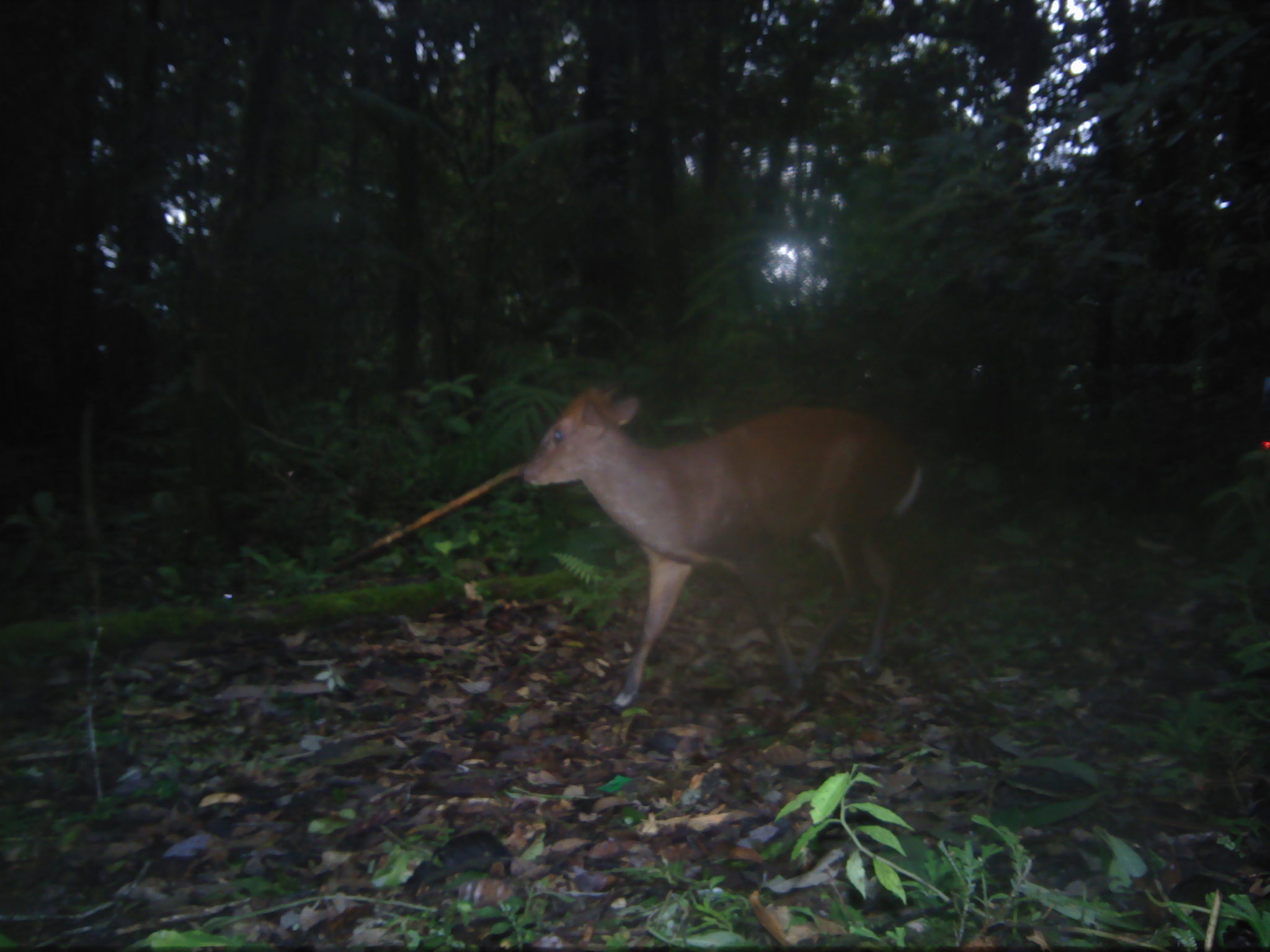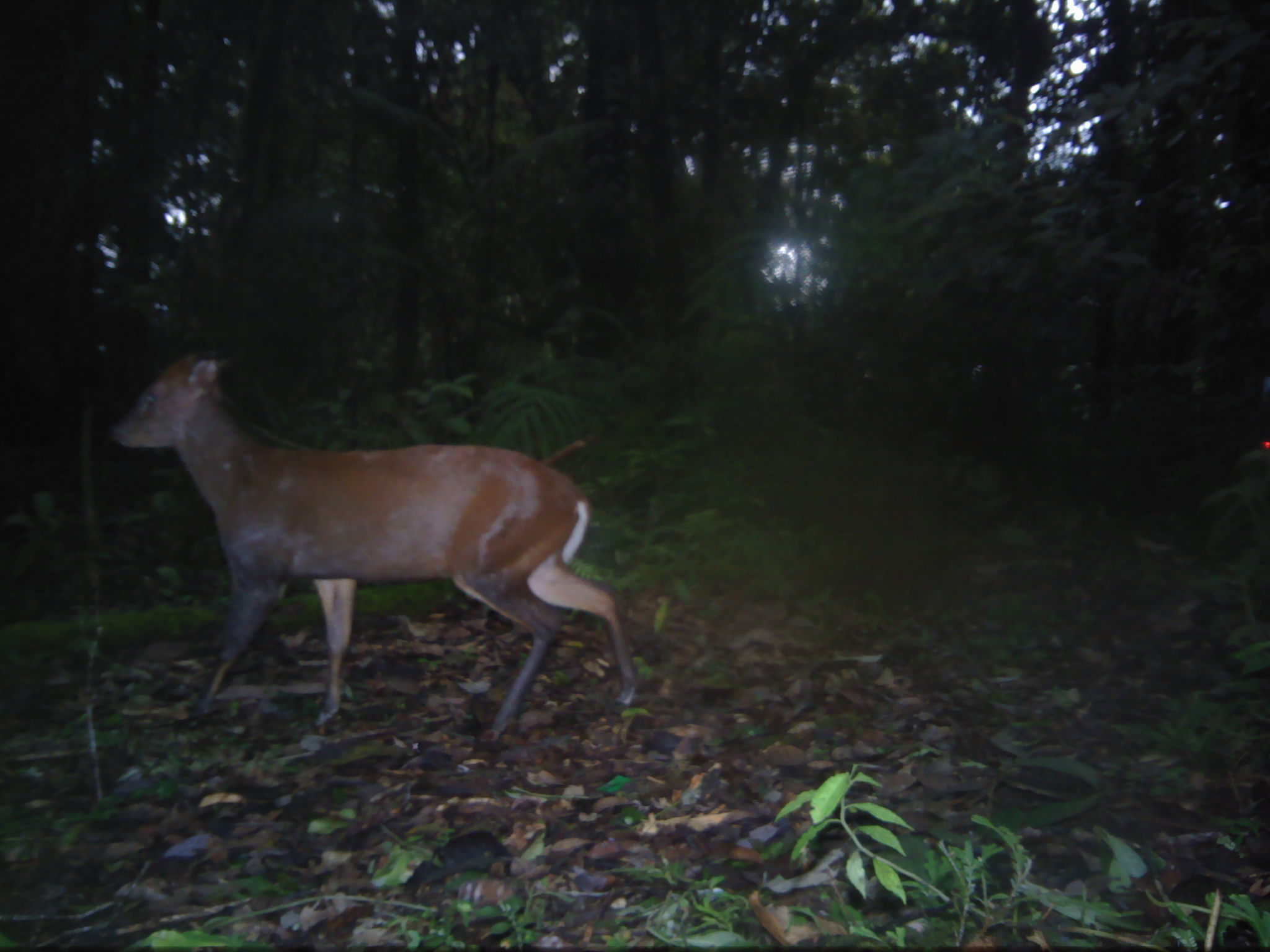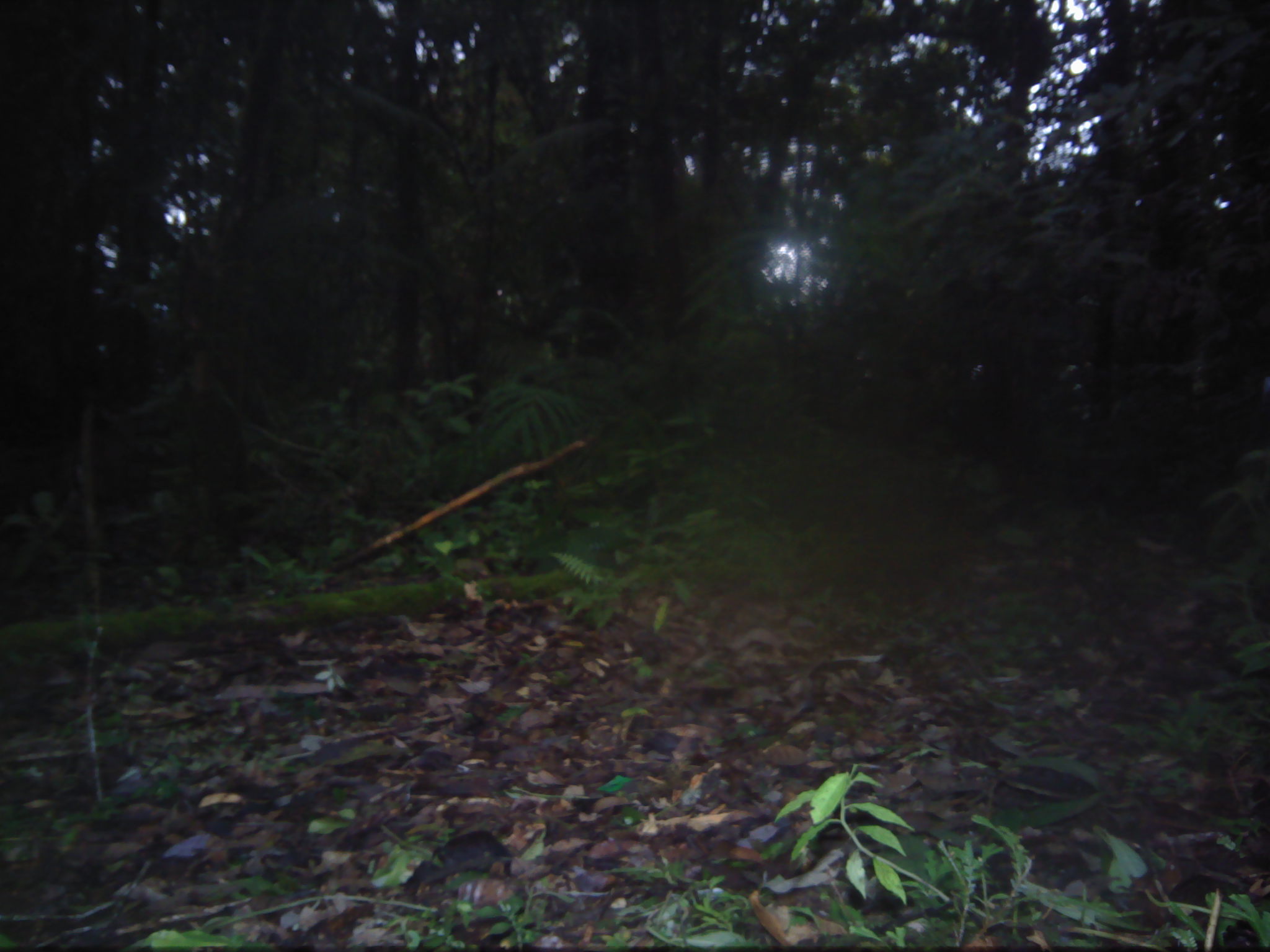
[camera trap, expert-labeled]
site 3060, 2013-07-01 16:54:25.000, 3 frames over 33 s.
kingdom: Animalia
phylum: Chordata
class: Mammalia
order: Artiodactyla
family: Cervidae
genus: Muntiacus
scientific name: Muntiacus muntjak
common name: southern red muntjac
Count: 1.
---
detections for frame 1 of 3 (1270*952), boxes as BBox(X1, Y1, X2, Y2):
muntiacus muntjak: BBox(524, 389, 924, 711)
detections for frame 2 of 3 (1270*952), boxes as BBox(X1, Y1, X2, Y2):
muntiacus muntjak: BBox(111, 351, 637, 740)